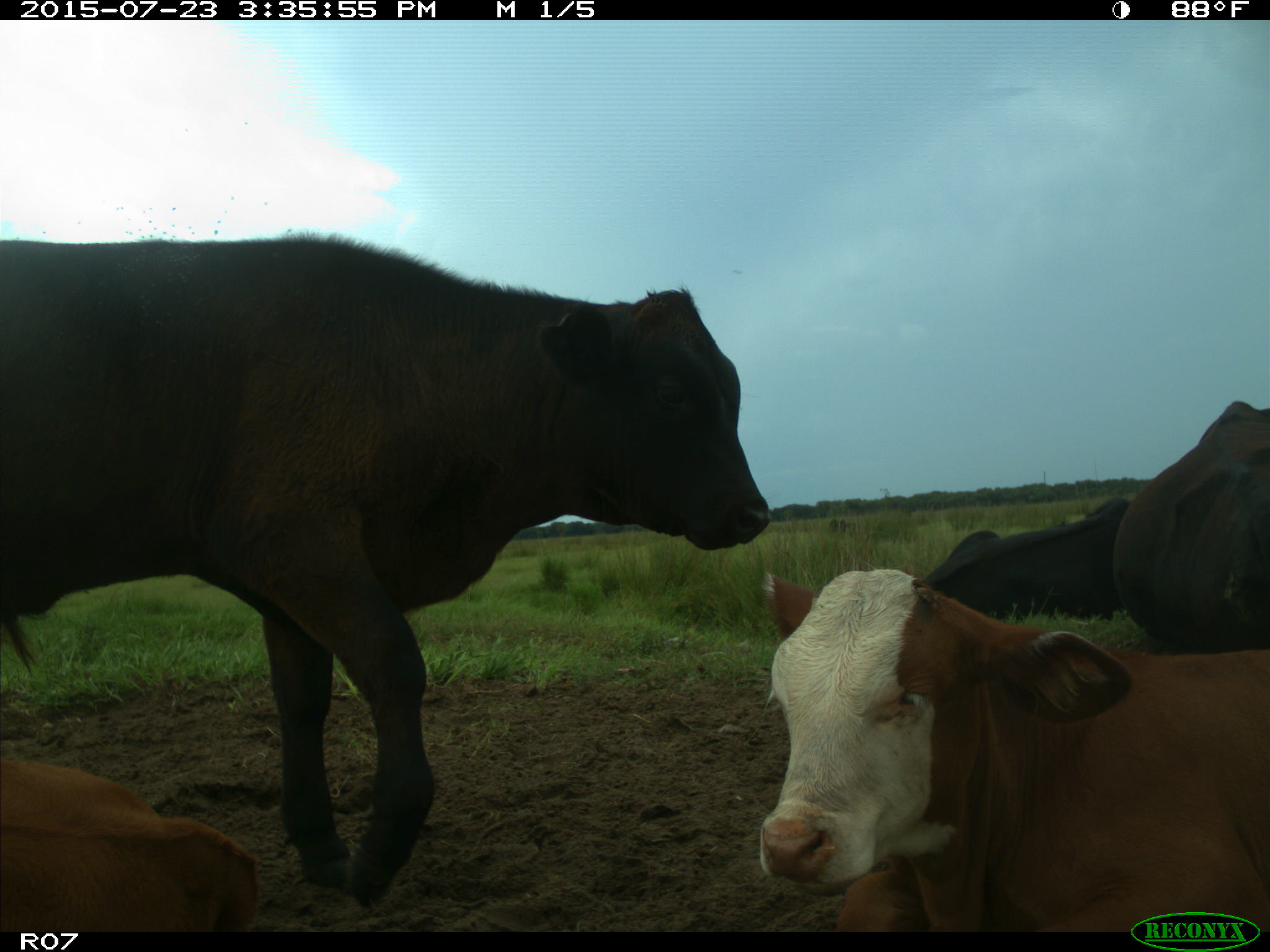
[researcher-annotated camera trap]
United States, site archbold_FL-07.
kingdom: Animalia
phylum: Chordata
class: Mammalia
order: Artiodactyla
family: Bovidae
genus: Bos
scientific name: Bos taurus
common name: domestic cow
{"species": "Bos taurus (domestic cow)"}